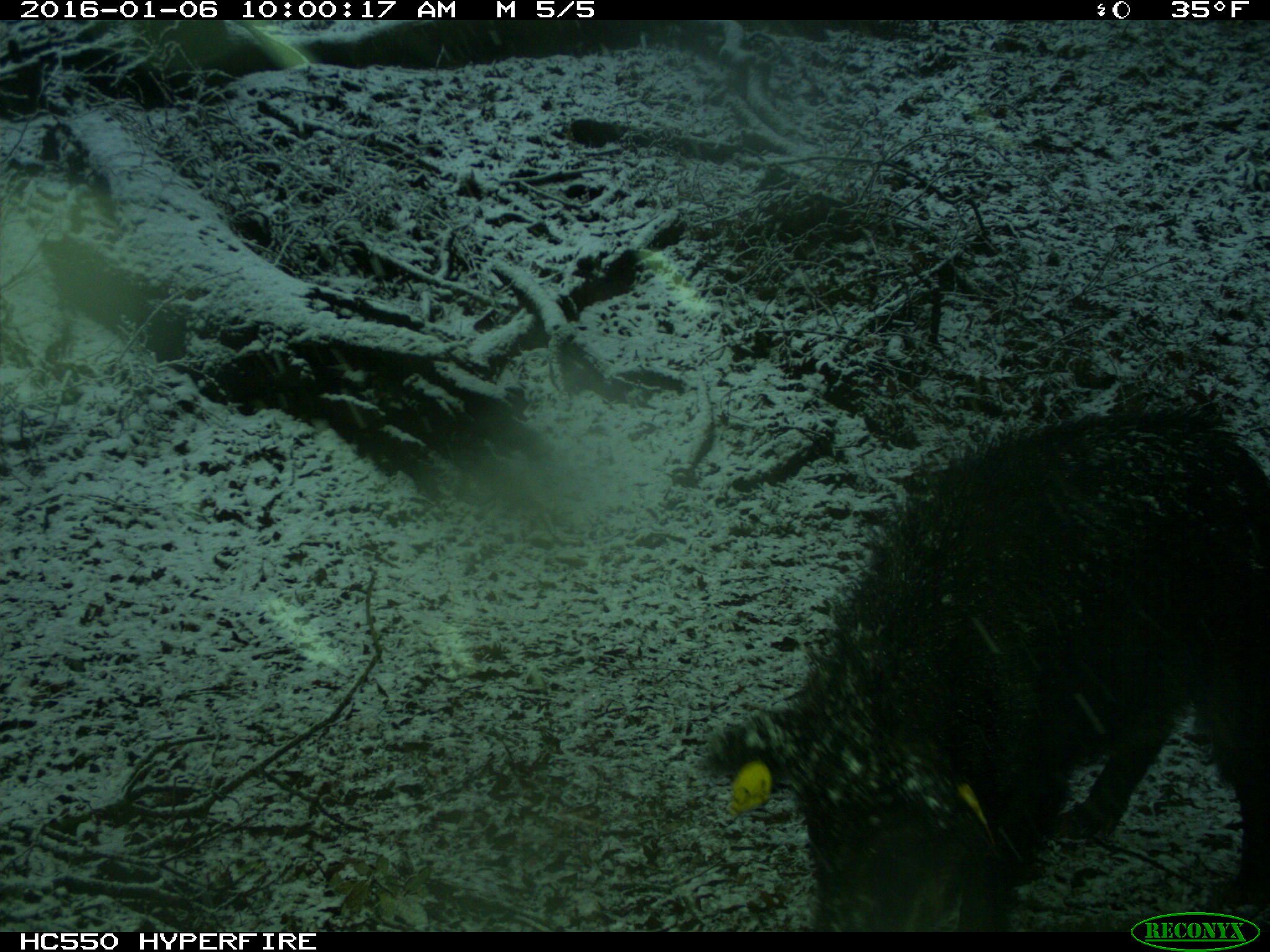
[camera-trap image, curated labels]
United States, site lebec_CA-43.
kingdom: Animalia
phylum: Chordata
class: Mammalia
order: Artiodactyla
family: Suidae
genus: Sus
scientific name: Sus scrofa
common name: wild boar